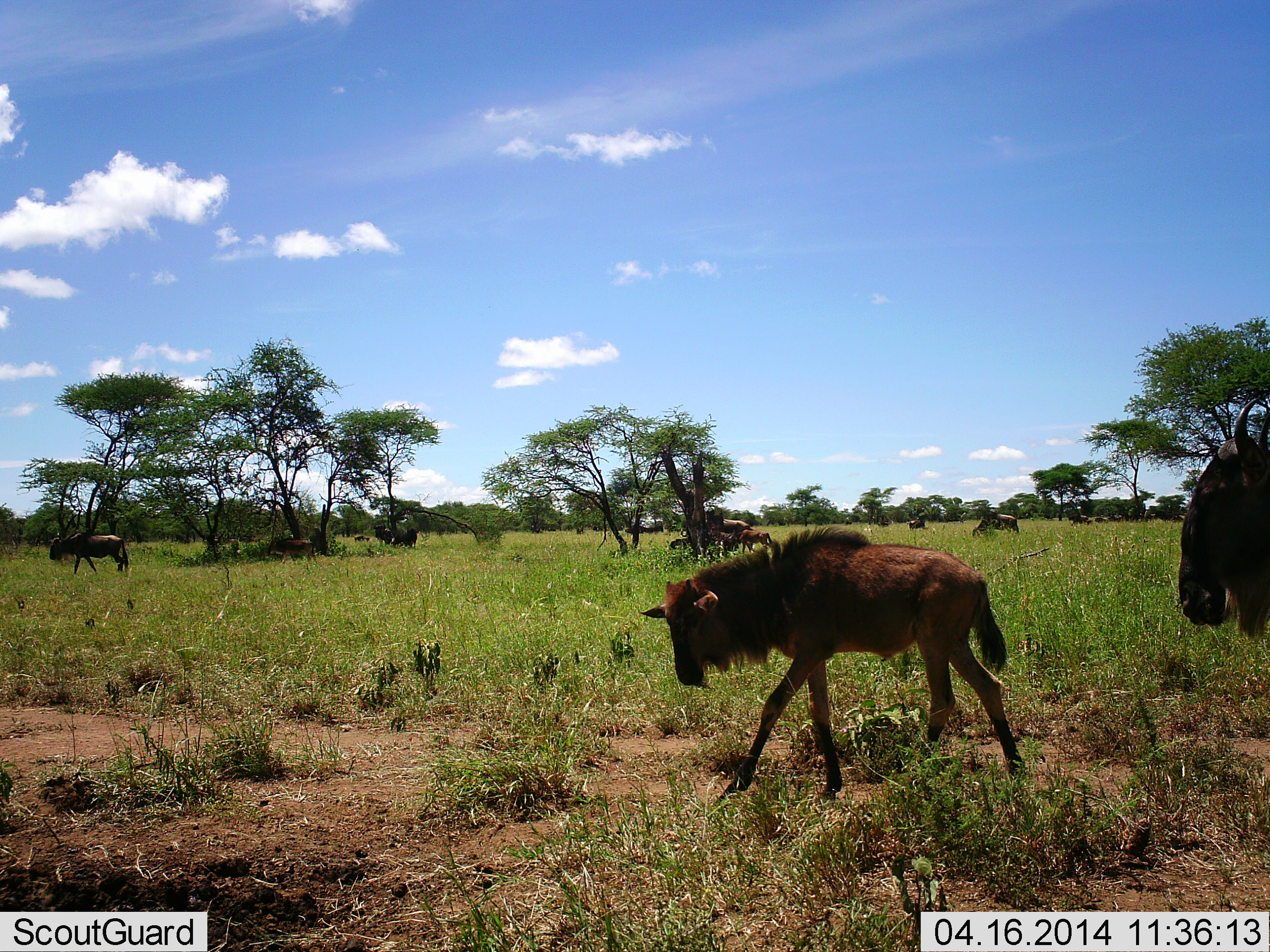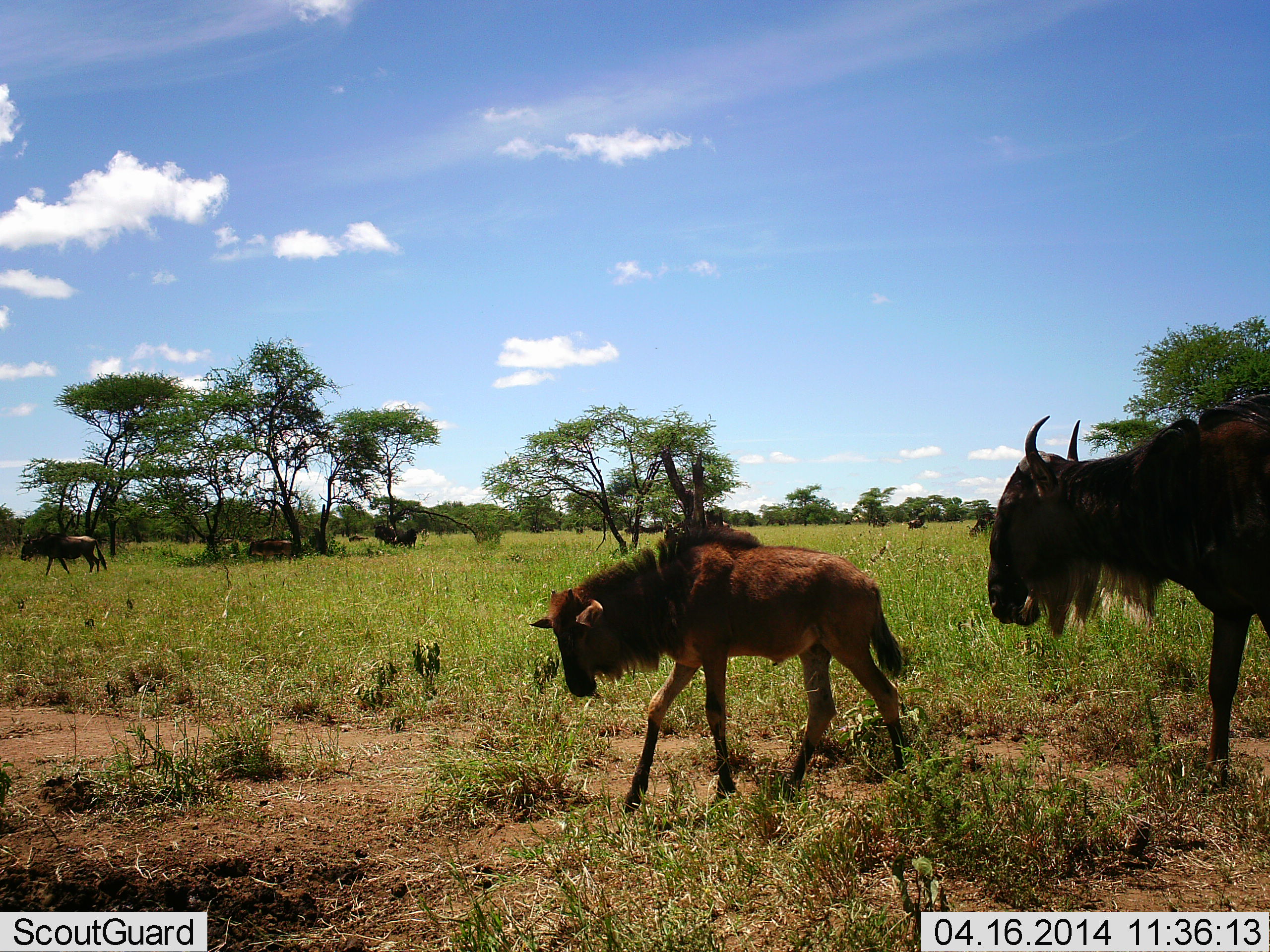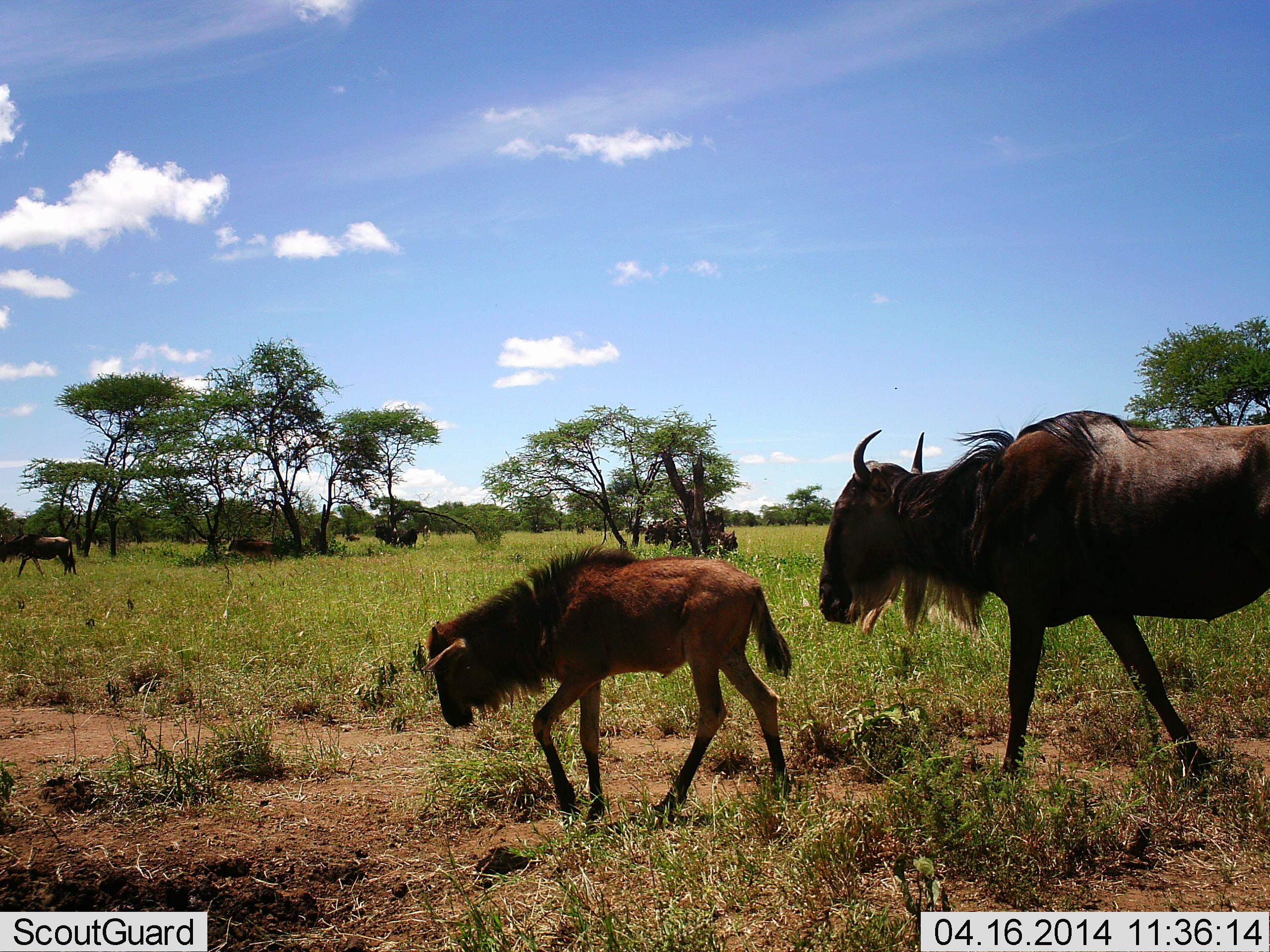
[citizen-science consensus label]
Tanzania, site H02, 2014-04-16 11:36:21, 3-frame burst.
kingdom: Animalia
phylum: Chordata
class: Mammalia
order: Artiodactyla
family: Bovidae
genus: Connochaetes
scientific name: Connochaetes taurinus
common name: blue wildebeest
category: wildebeest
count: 11-50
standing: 30%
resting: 0%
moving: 90%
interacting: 0%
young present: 100%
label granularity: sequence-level